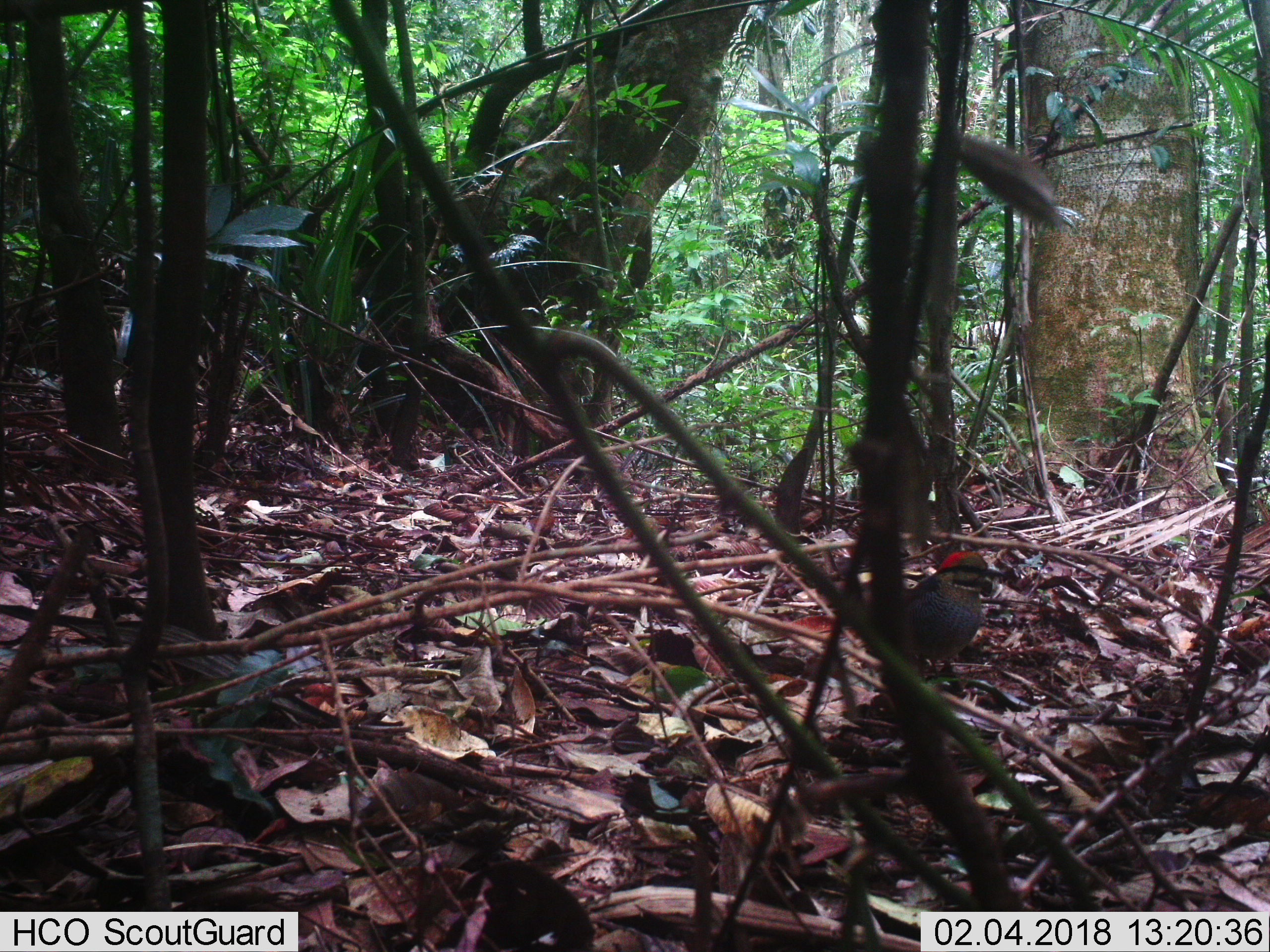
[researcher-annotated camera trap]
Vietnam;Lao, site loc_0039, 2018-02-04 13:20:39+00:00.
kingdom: Animalia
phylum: Chordata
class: Aves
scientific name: Aves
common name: bird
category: unidentified bird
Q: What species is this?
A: Unidentified bird (bird) (Aves).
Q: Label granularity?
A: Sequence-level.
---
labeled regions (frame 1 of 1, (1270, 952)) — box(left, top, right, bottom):
unidentified bird: box(839, 547, 1007, 674)